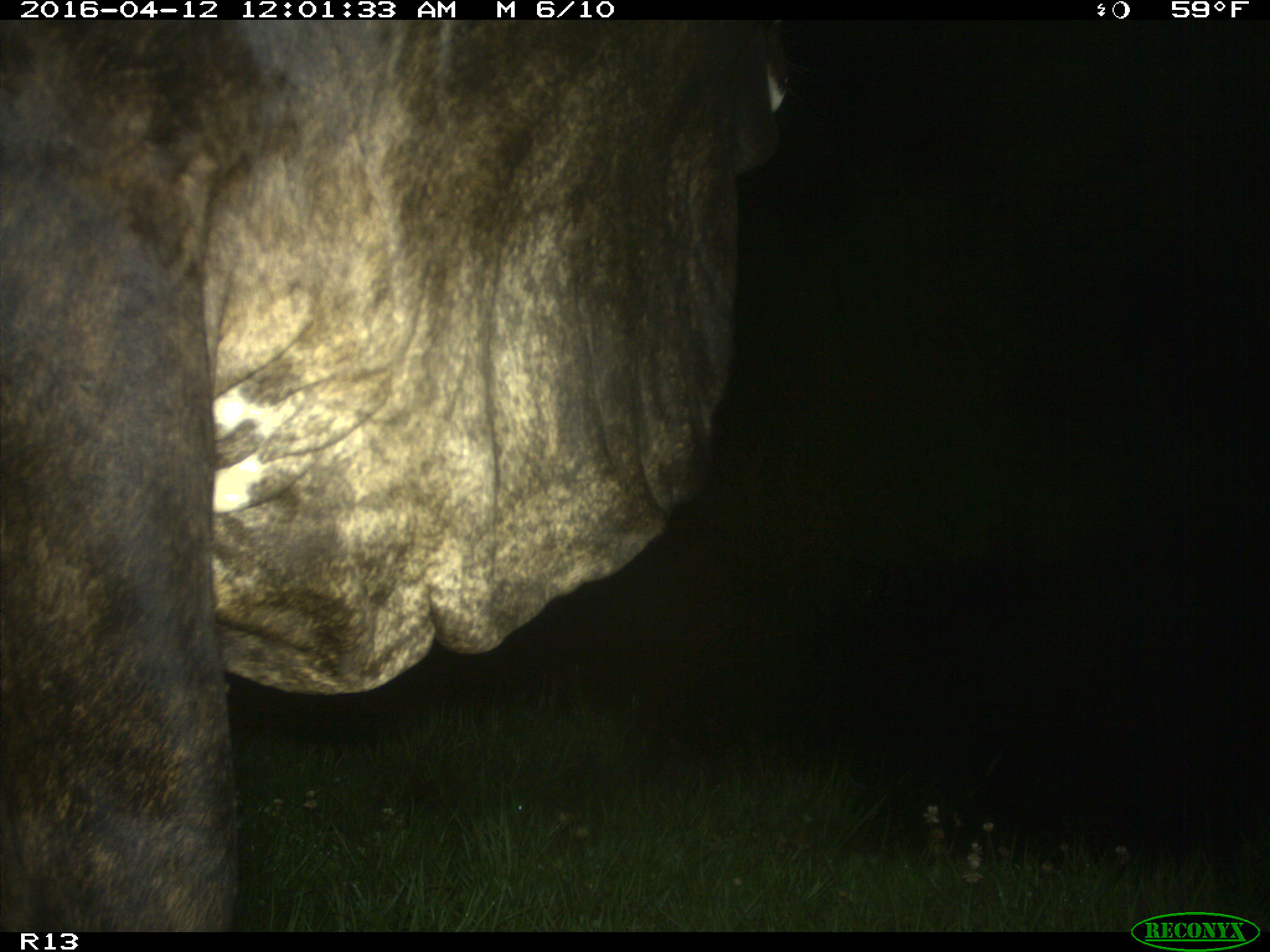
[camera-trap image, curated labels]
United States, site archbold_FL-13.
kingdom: Animalia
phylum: Chordata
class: Mammalia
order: Artiodactyla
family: Bovidae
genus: Bos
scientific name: Bos taurus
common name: domestic cow